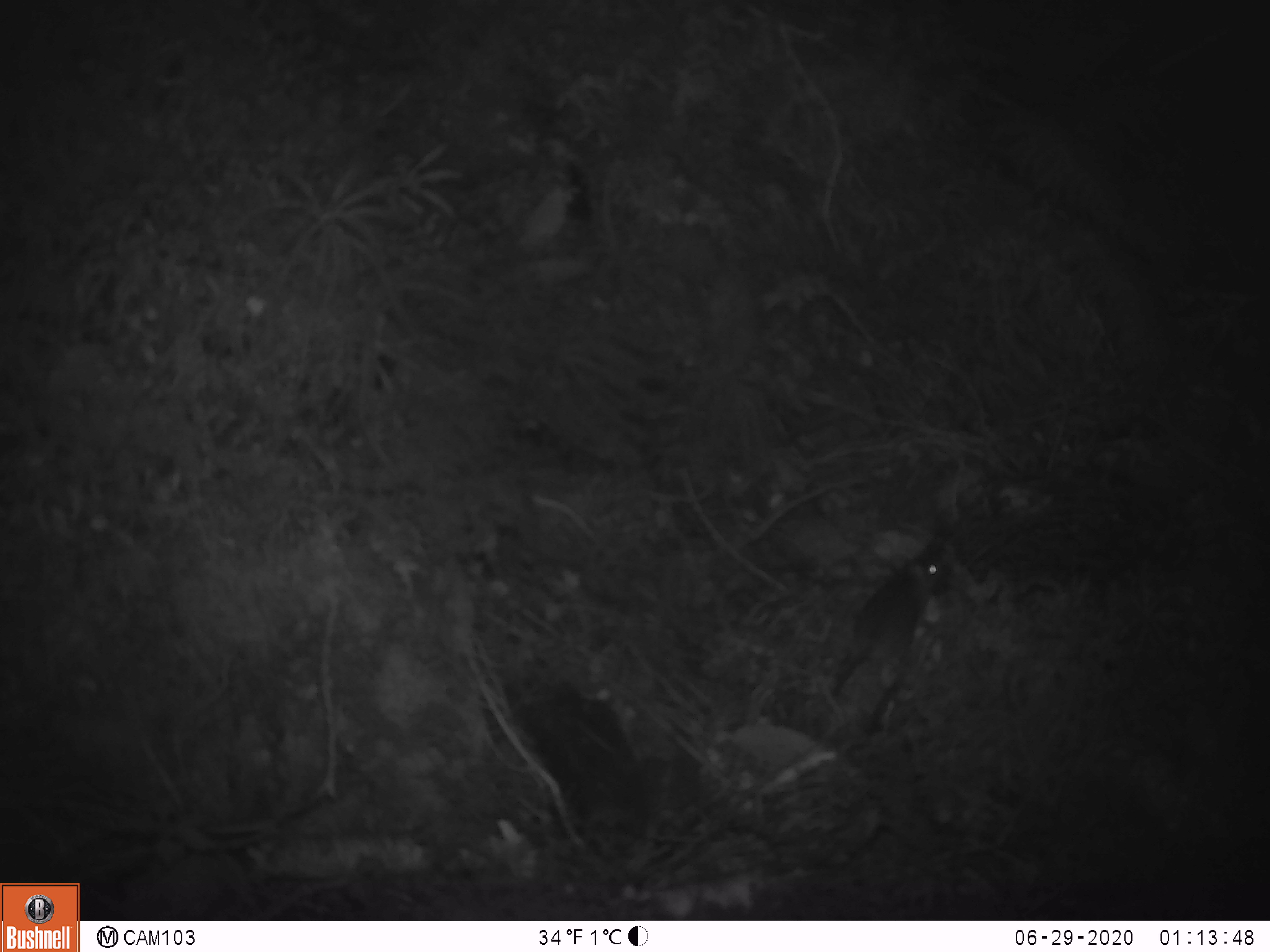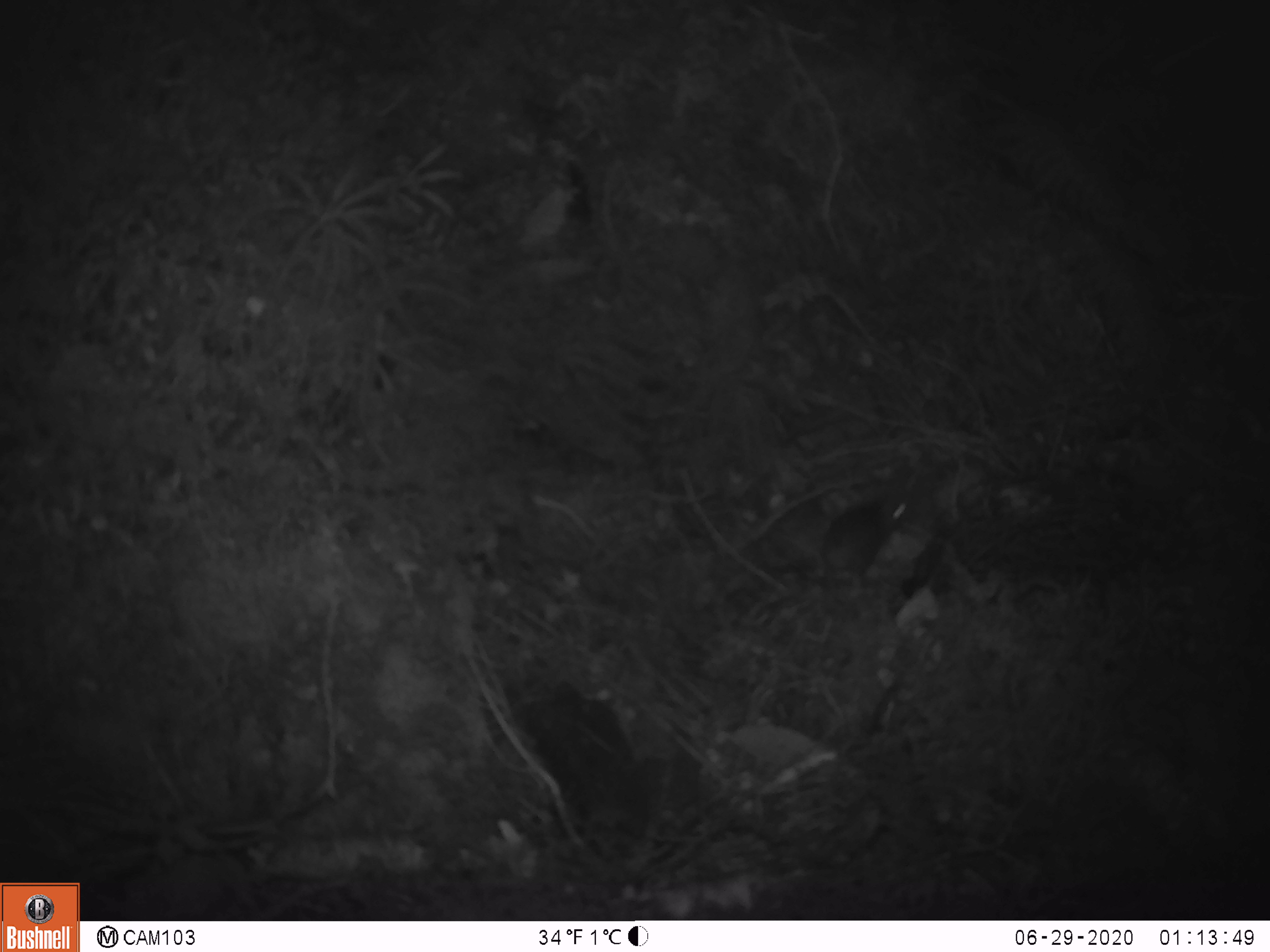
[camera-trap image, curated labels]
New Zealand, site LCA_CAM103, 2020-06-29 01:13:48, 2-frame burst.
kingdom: Animalia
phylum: Chordata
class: Mammalia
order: Rodentia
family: Muridae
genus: Mus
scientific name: Mus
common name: mouse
Mouse (Mus).